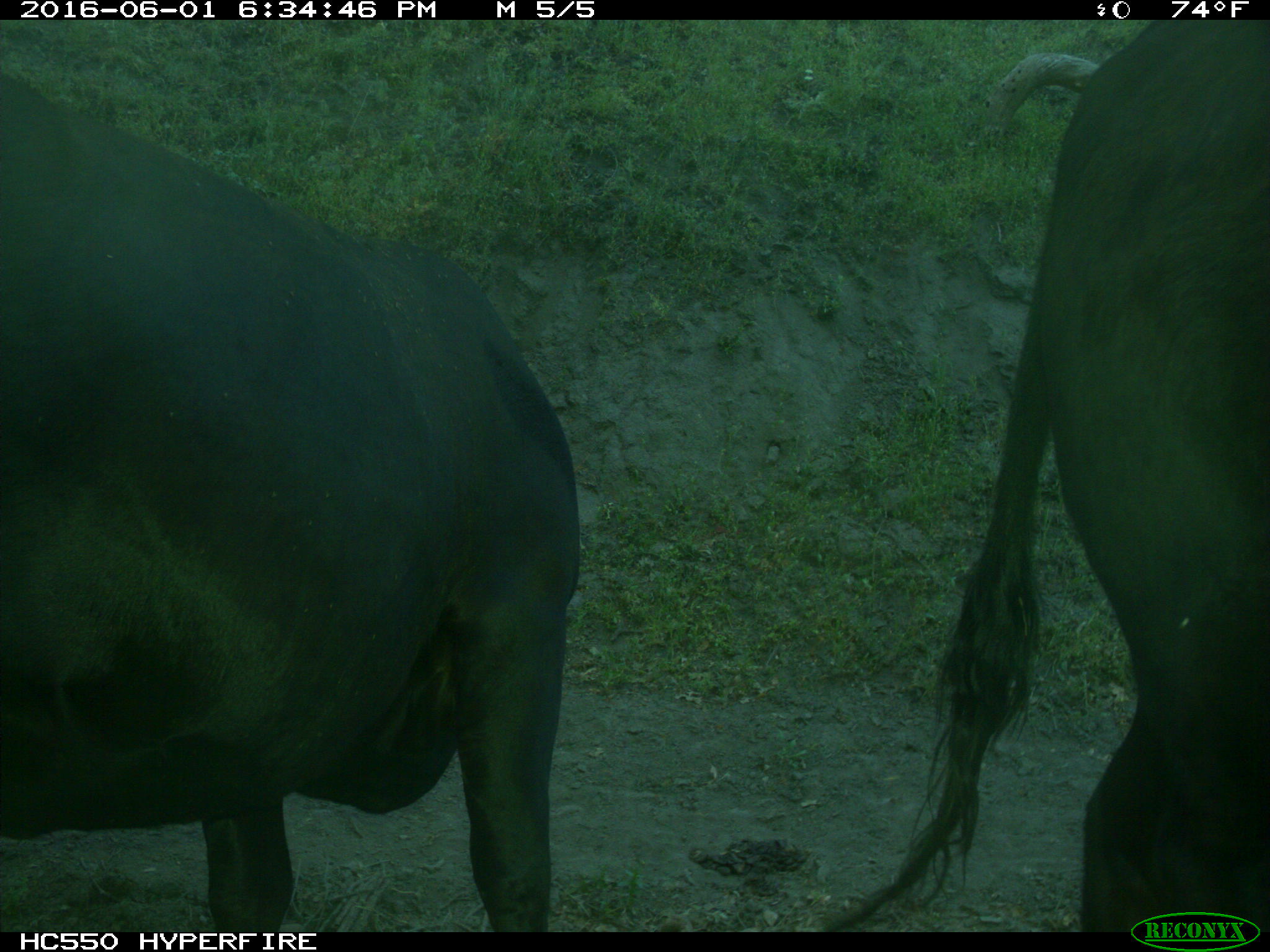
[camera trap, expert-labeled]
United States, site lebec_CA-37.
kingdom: Animalia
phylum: Chordata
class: Mammalia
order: Artiodactyla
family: Bovidae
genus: Bos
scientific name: Bos taurus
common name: domestic cow